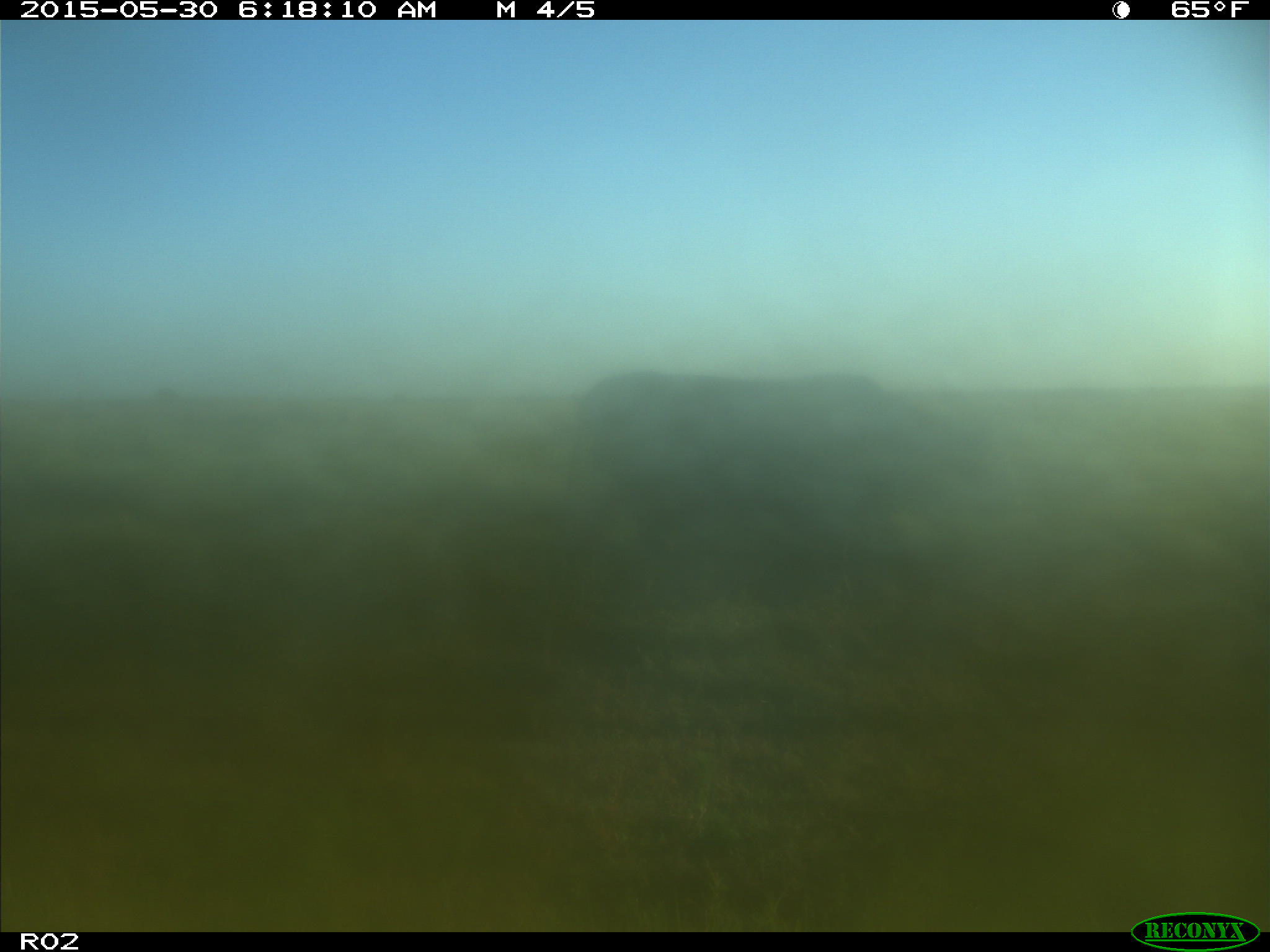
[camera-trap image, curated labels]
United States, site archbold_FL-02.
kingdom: Animalia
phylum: Chordata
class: Mammalia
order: Artiodactyla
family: Bovidae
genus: Bos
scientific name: Bos taurus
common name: domestic cow